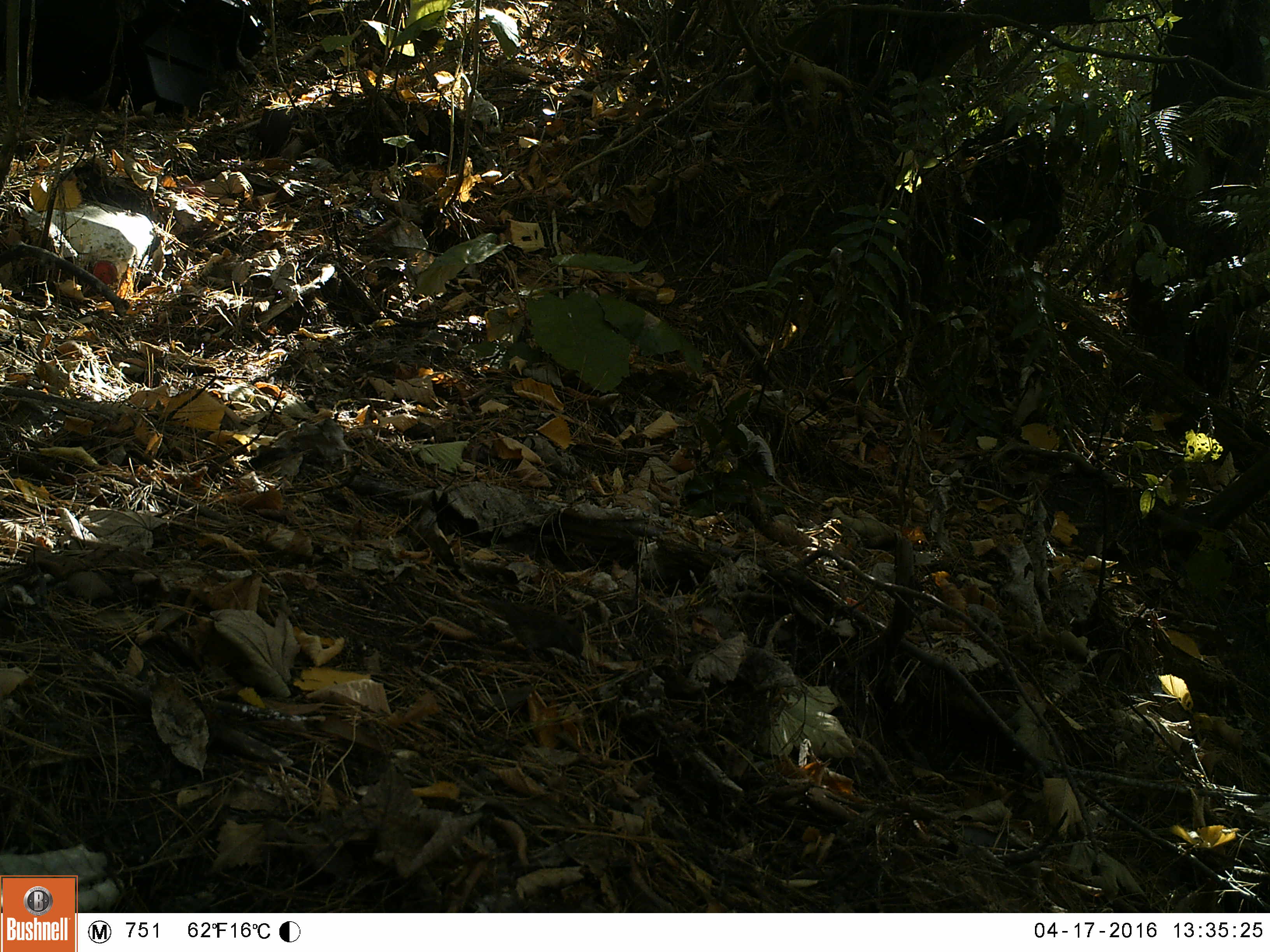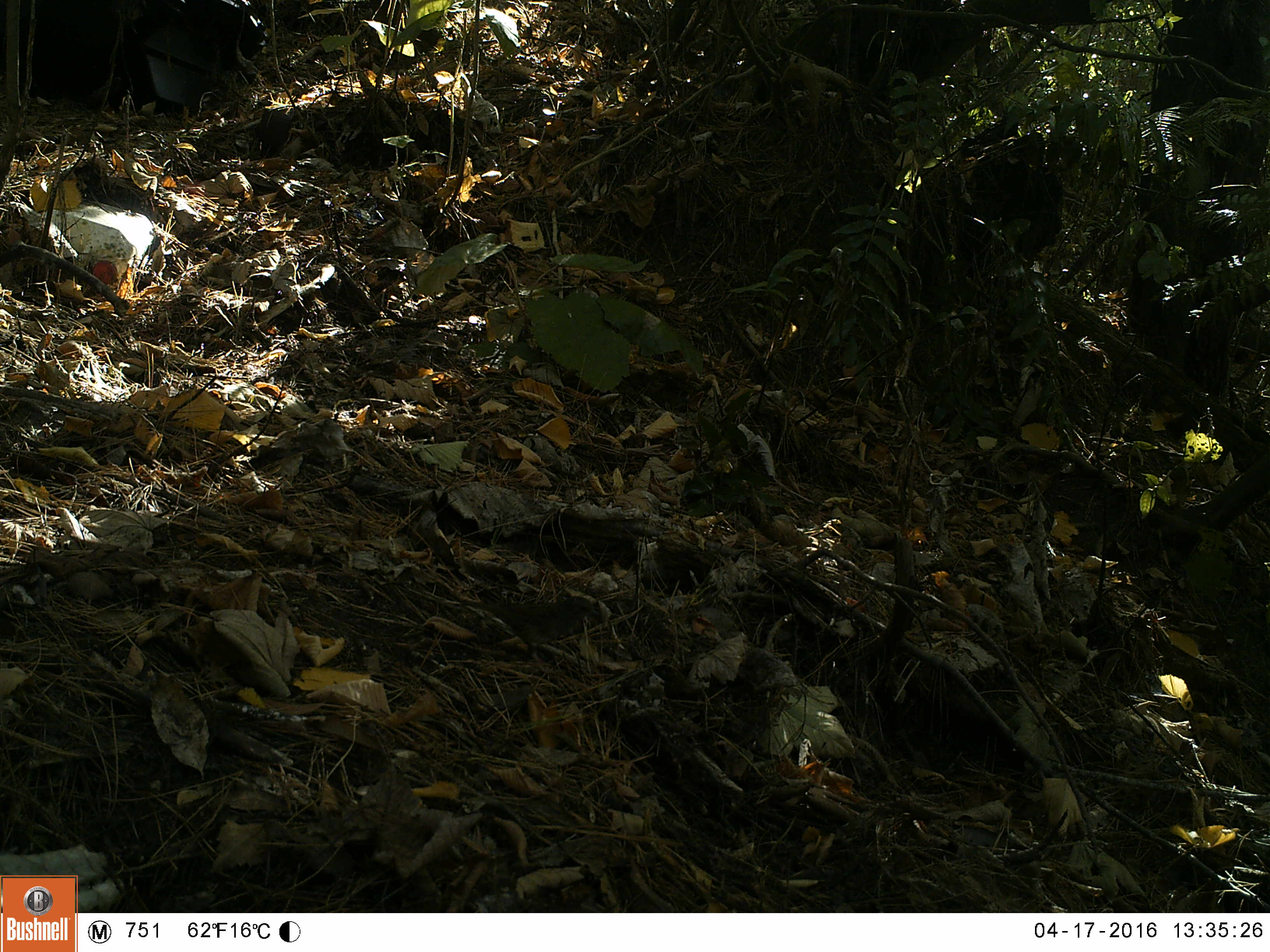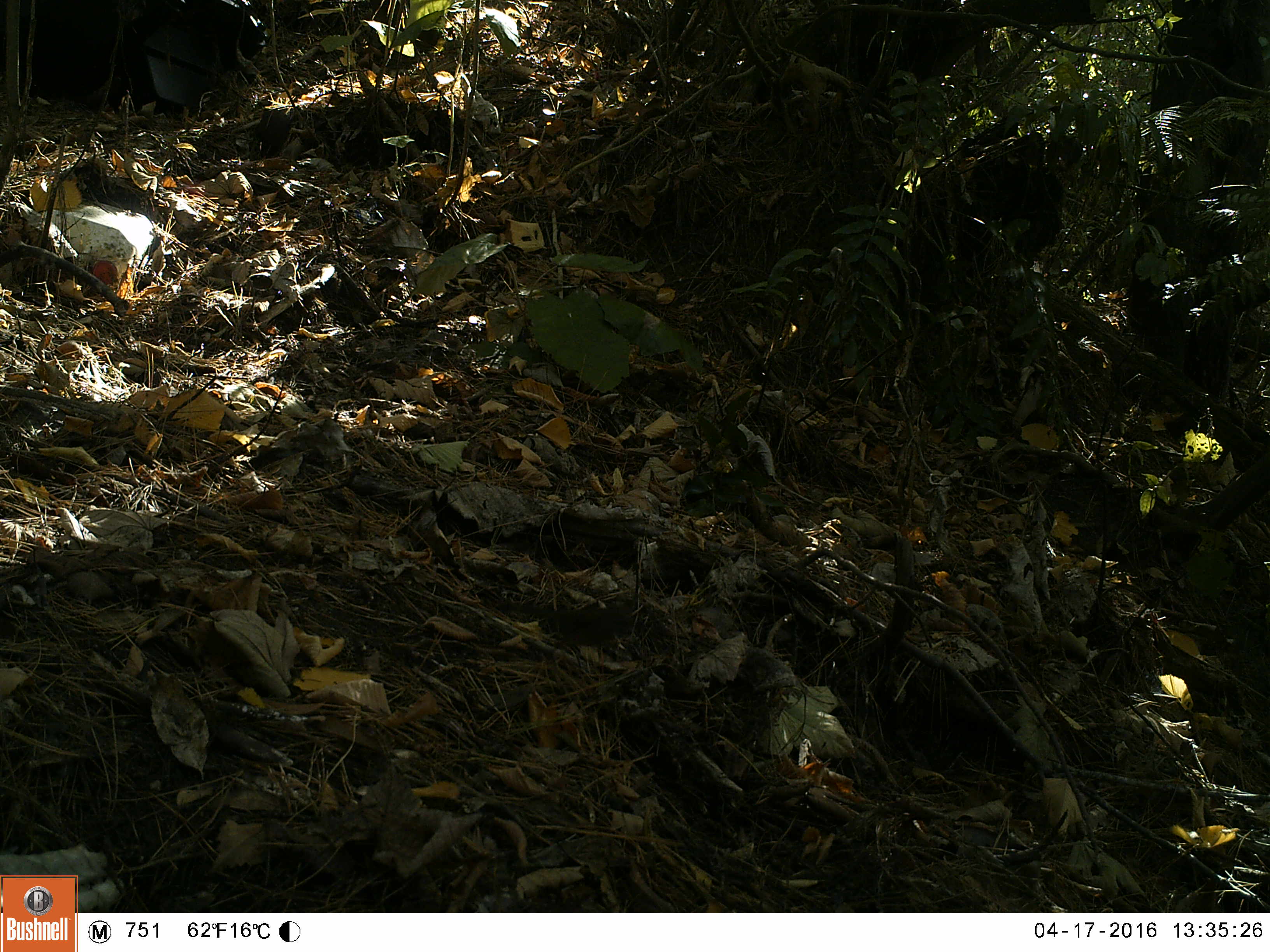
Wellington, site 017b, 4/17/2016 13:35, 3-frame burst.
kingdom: Animalia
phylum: Chordata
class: Aves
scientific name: Aves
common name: bird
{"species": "bird (Aves)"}